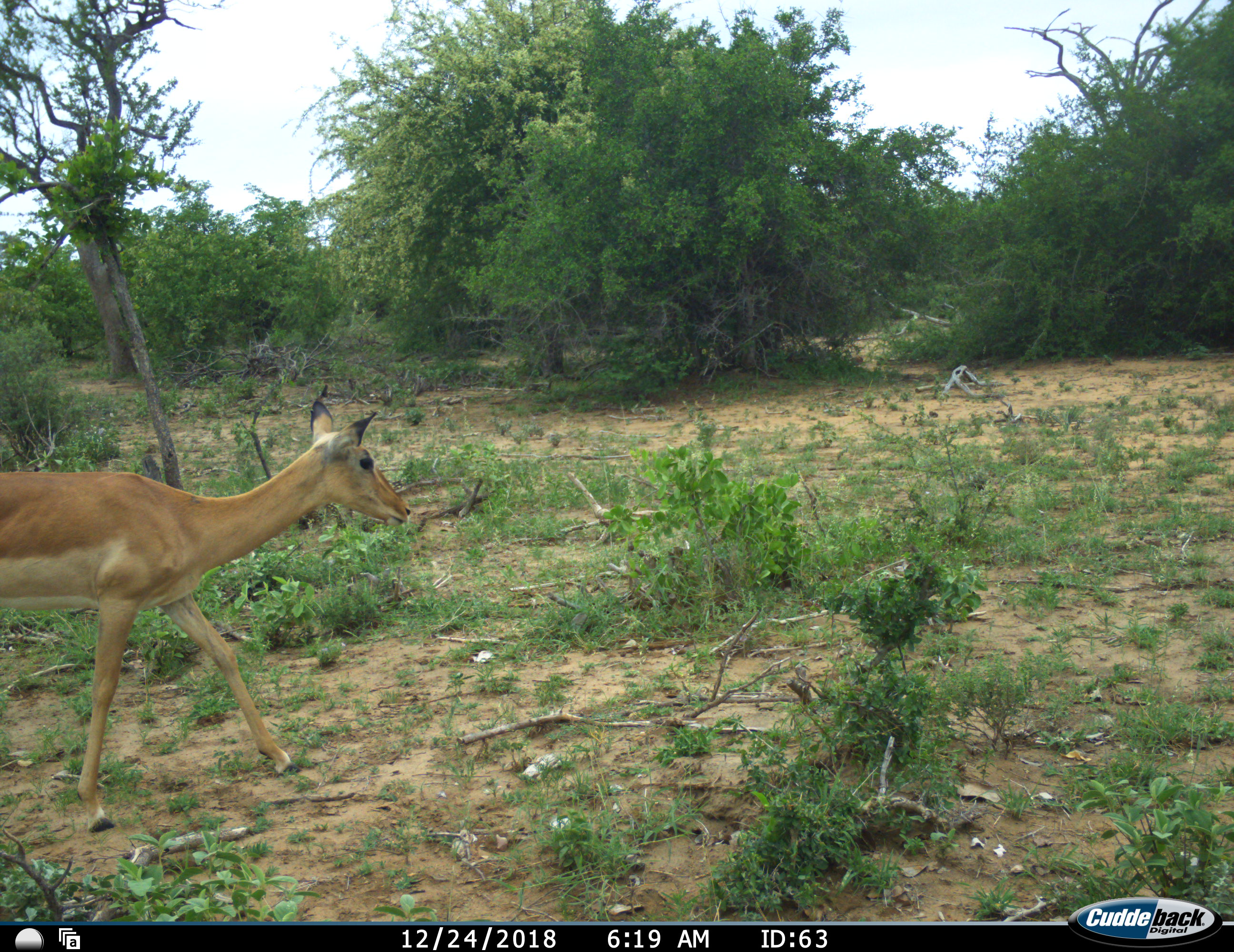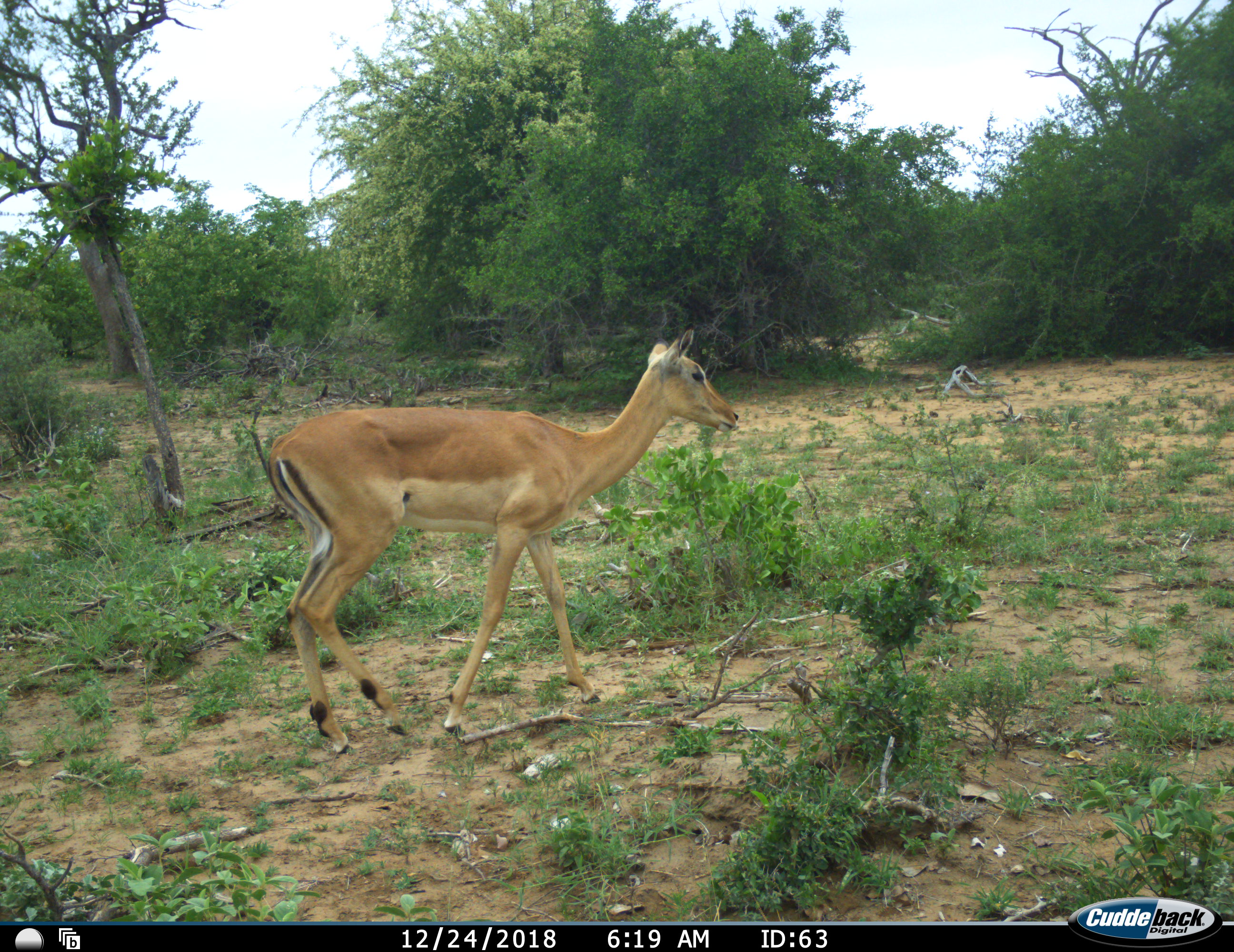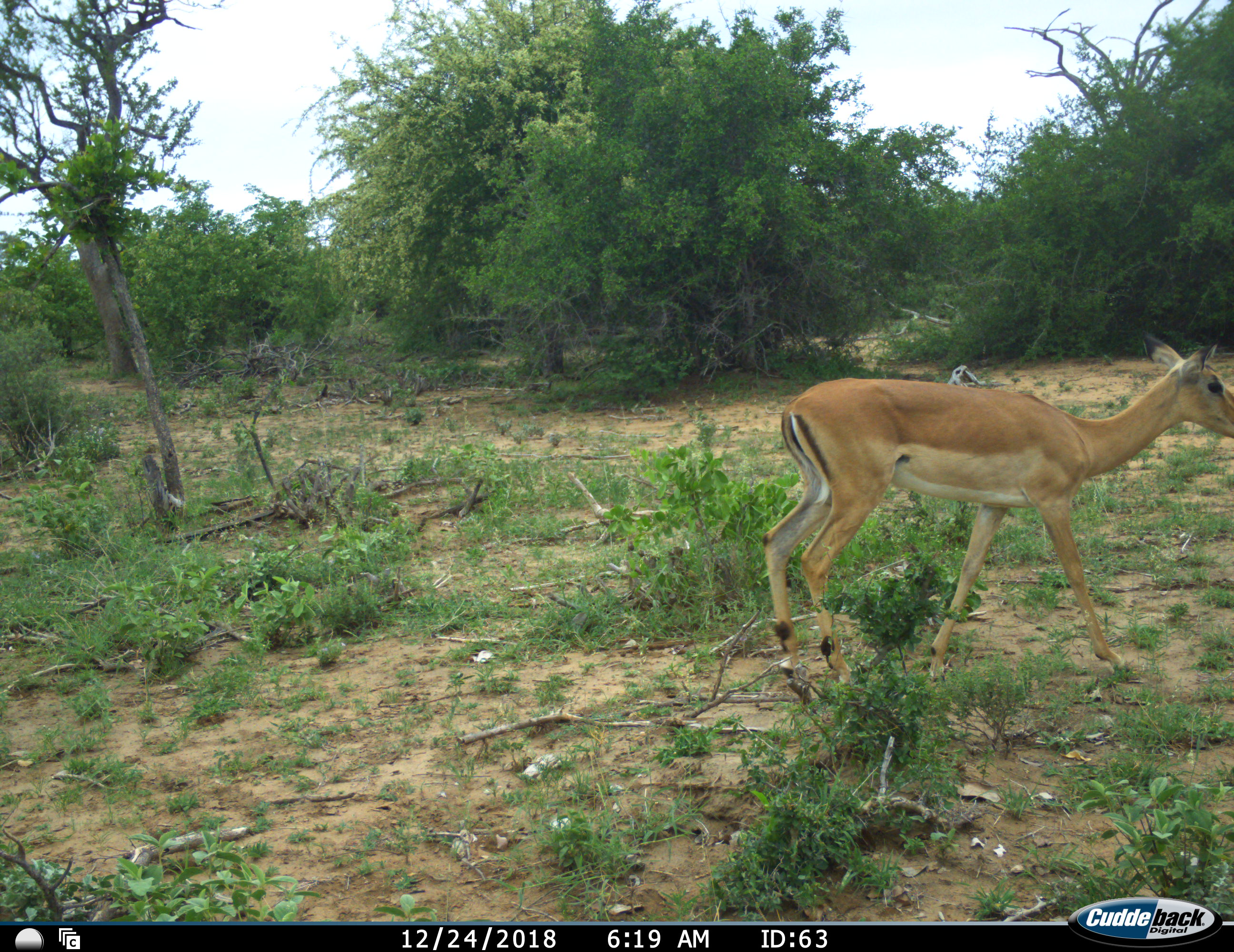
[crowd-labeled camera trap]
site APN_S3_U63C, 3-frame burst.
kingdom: Animalia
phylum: Chordata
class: Mammalia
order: Artiodactyla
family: Bovidae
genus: Aepyceros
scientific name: Aepyceros melampus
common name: impala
Impala (Aepyceros melampus), count 1. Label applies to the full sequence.